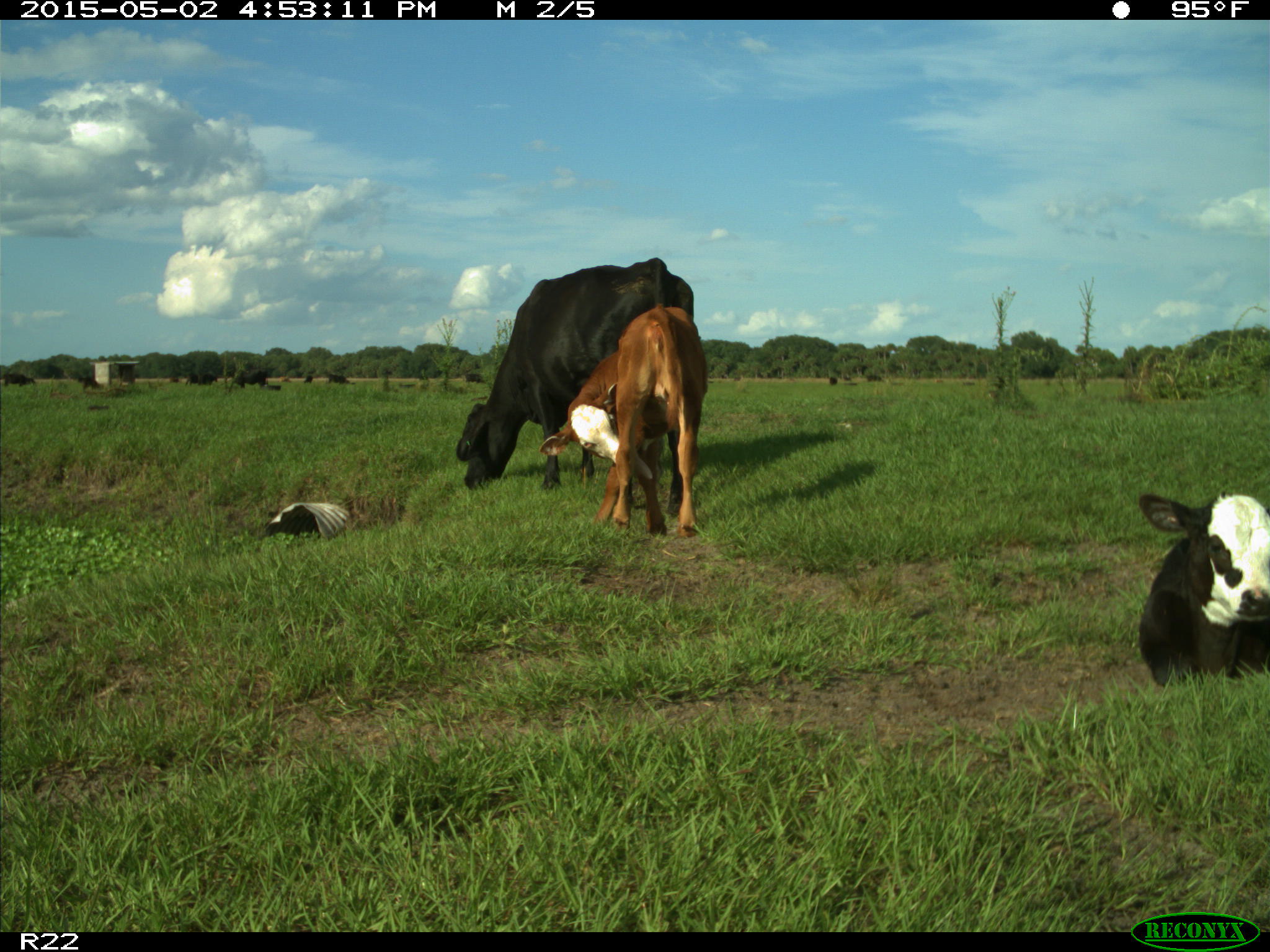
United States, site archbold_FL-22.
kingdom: Animalia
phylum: Chordata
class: Mammalia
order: Artiodactyla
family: Bovidae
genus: Bos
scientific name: Bos taurus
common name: domestic cow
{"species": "Bos taurus (domestic cow)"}